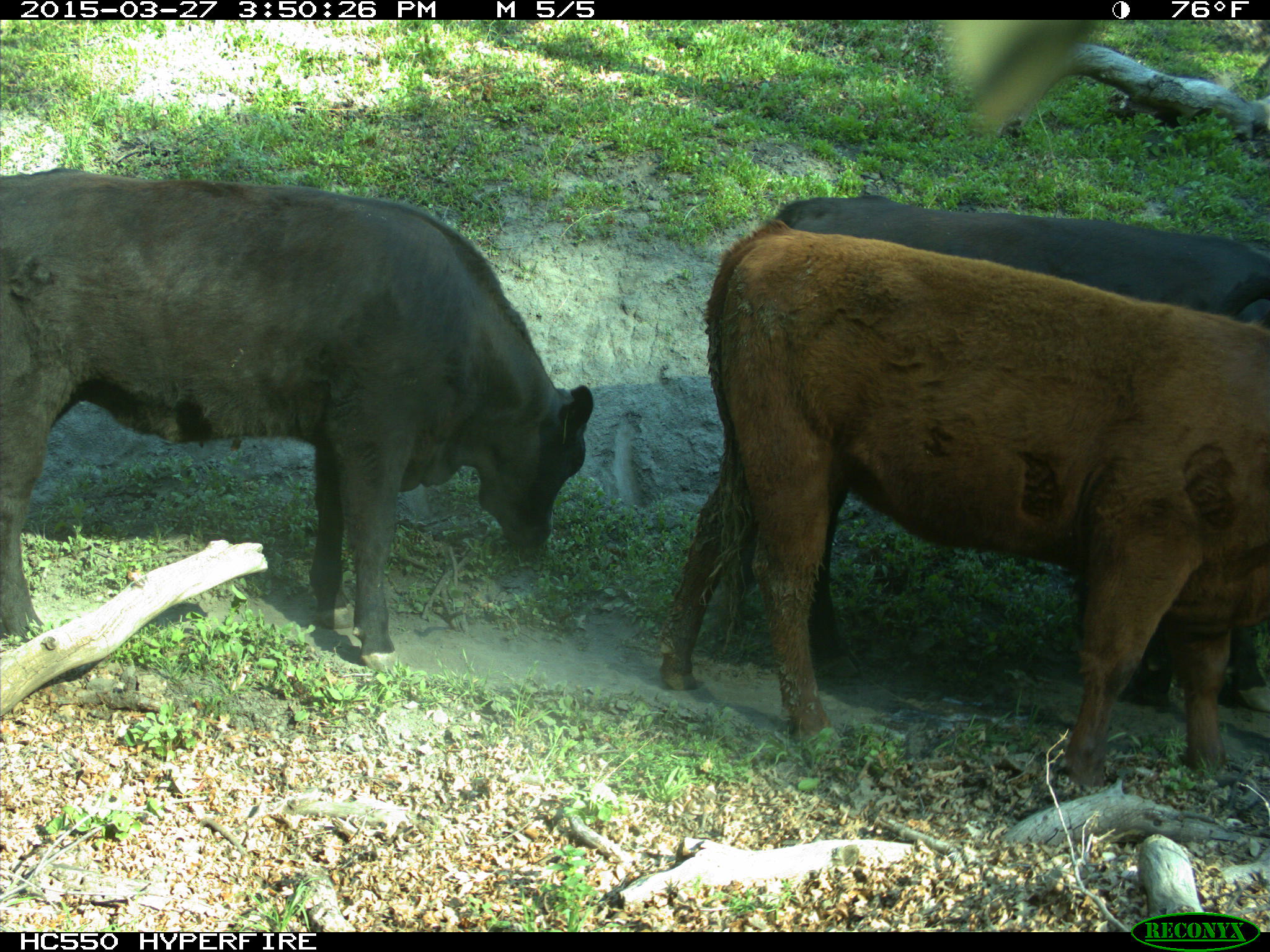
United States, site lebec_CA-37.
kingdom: Animalia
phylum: Chordata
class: Mammalia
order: Artiodactyla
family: Bovidae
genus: Bos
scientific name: Bos taurus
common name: domestic cow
Bos taurus (domestic cow).